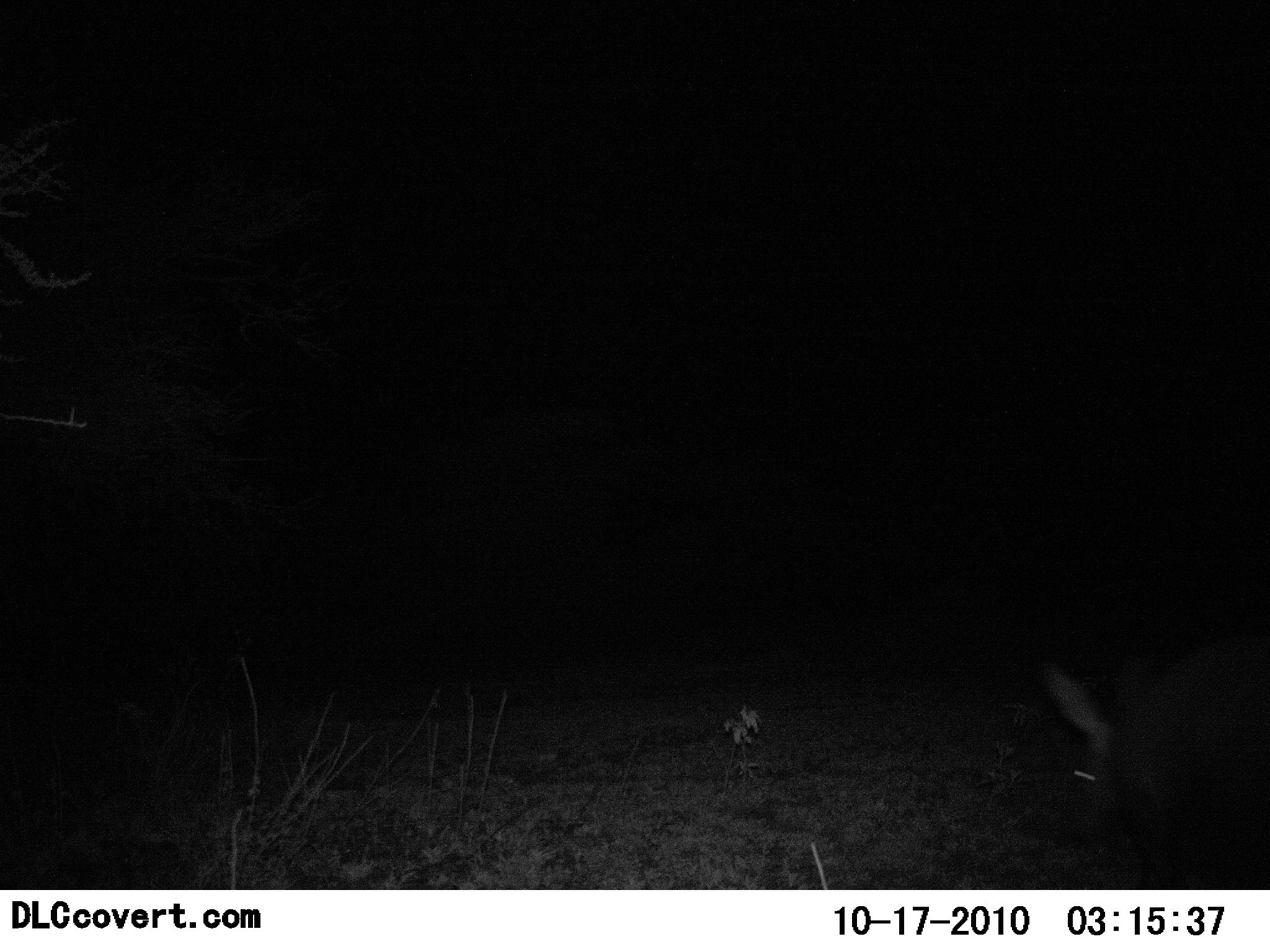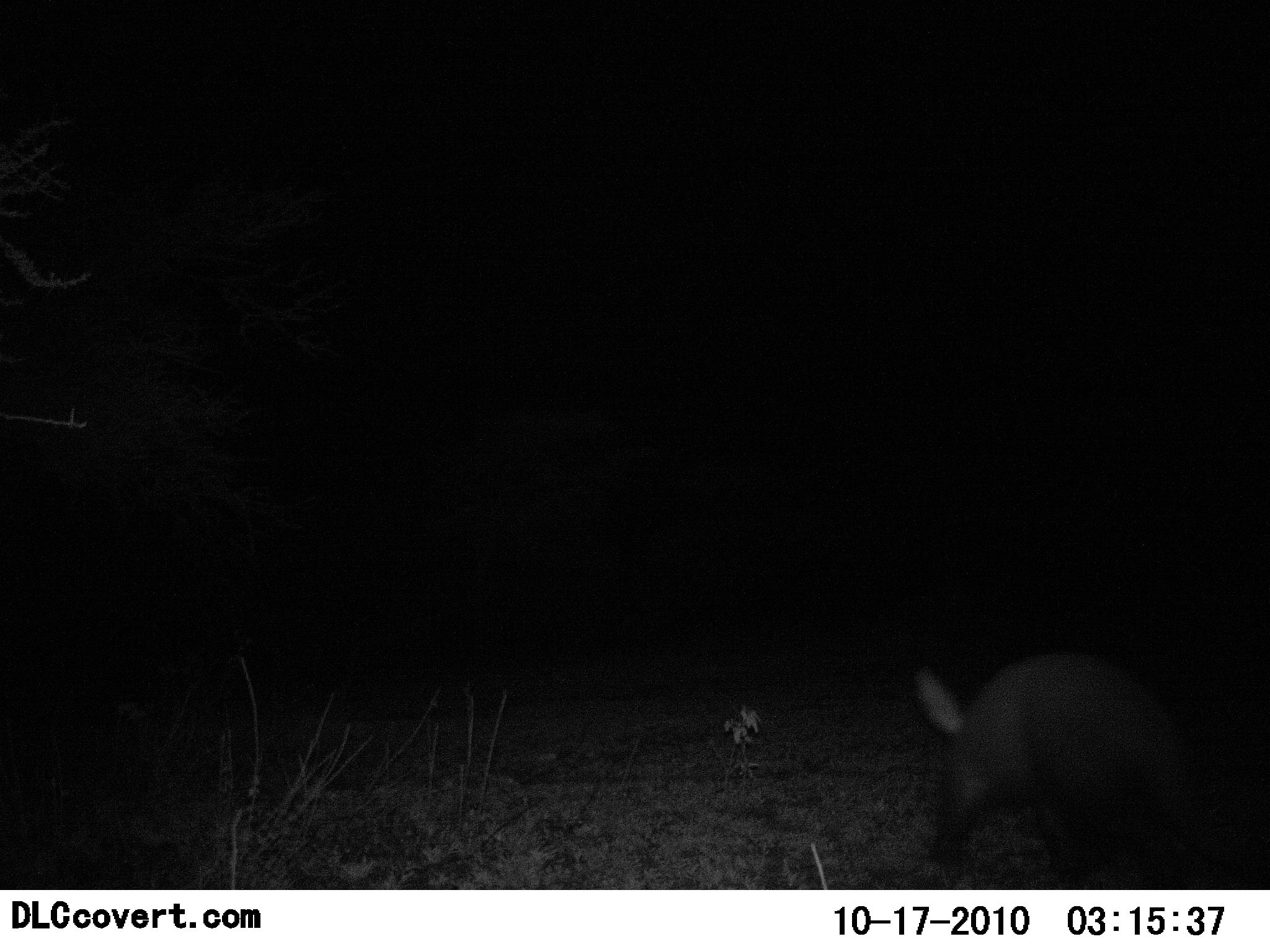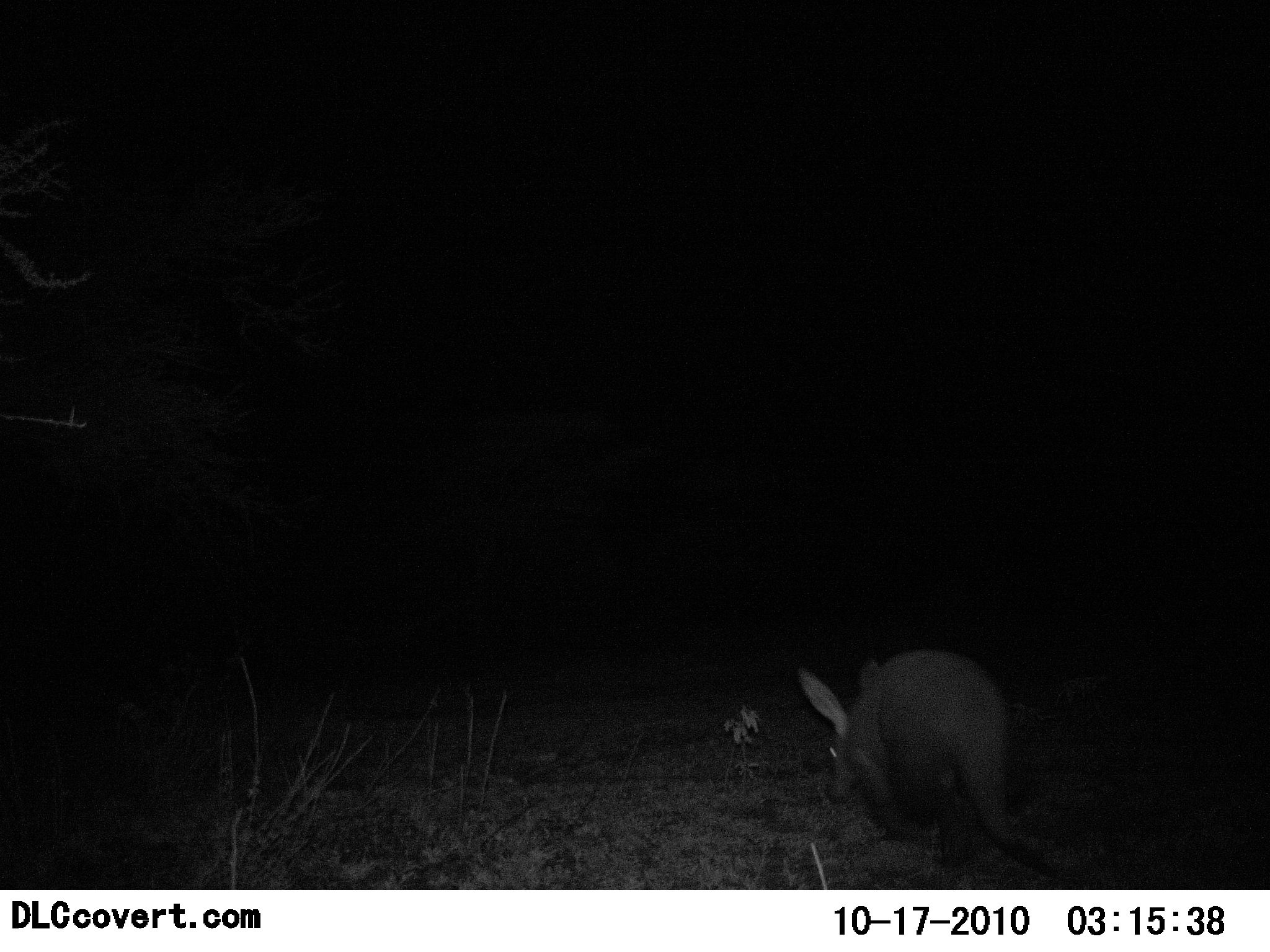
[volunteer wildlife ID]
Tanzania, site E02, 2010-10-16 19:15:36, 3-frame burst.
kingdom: Animalia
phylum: Chordata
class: Mammalia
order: Tubulidentata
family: Orycteropodidae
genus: Orycteropus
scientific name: Orycteropus afer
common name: aardvark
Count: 1.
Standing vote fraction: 0%.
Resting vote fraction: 0%.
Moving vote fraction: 95%.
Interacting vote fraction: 0%.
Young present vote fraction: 0%.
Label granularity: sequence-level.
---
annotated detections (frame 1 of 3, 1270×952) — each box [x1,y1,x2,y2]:
animal: [1039,638,1270,889]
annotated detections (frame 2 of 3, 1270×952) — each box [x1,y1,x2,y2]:
animal: [905,647,1226,890]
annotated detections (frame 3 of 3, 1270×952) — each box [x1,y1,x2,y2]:
animal: [792,646,1072,883]